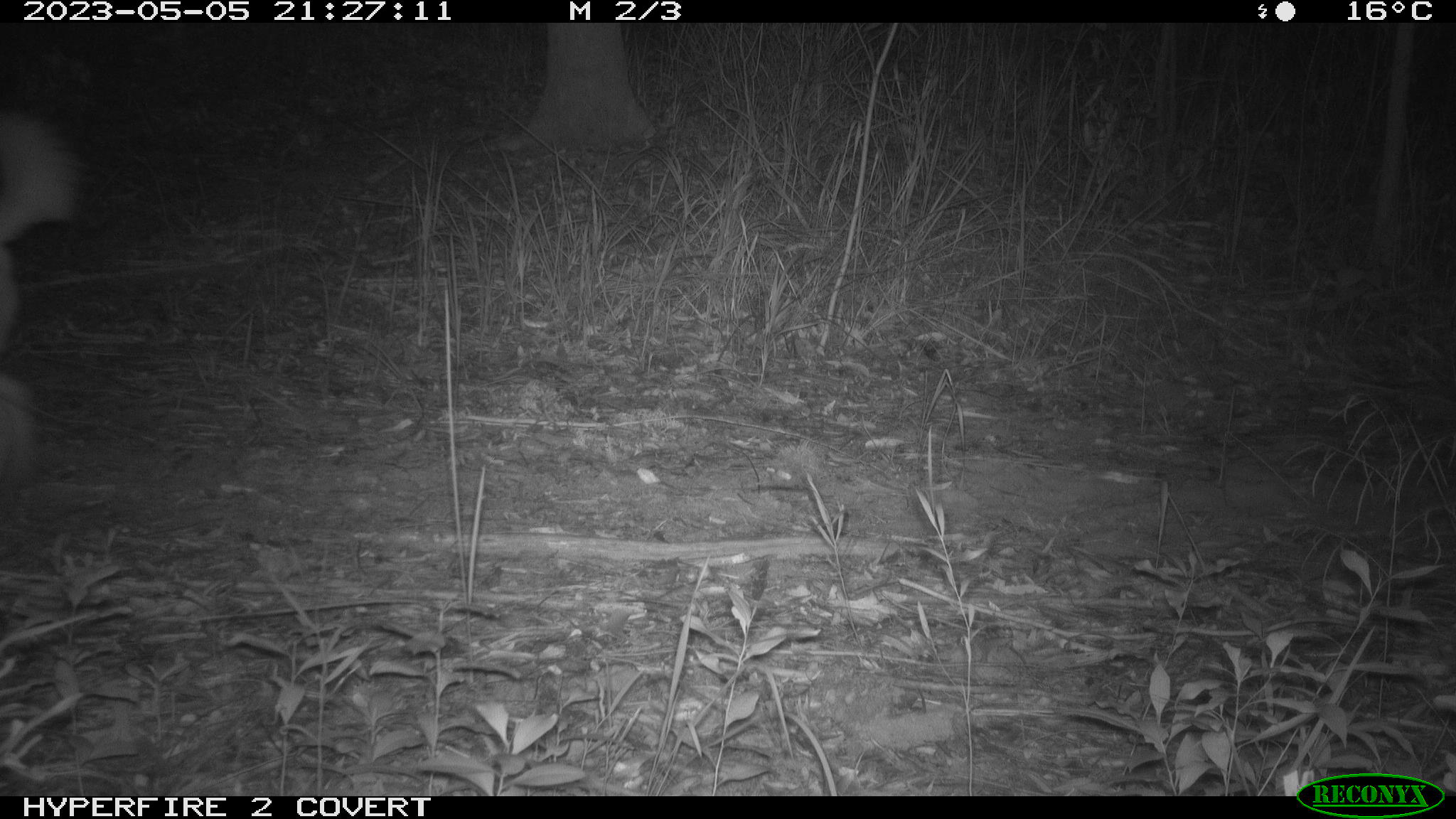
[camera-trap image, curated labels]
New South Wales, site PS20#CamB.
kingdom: Animalia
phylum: Chordata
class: Mammalia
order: Carnivora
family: Canidae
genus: Canis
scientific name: Canis familiaris dingo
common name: dingo